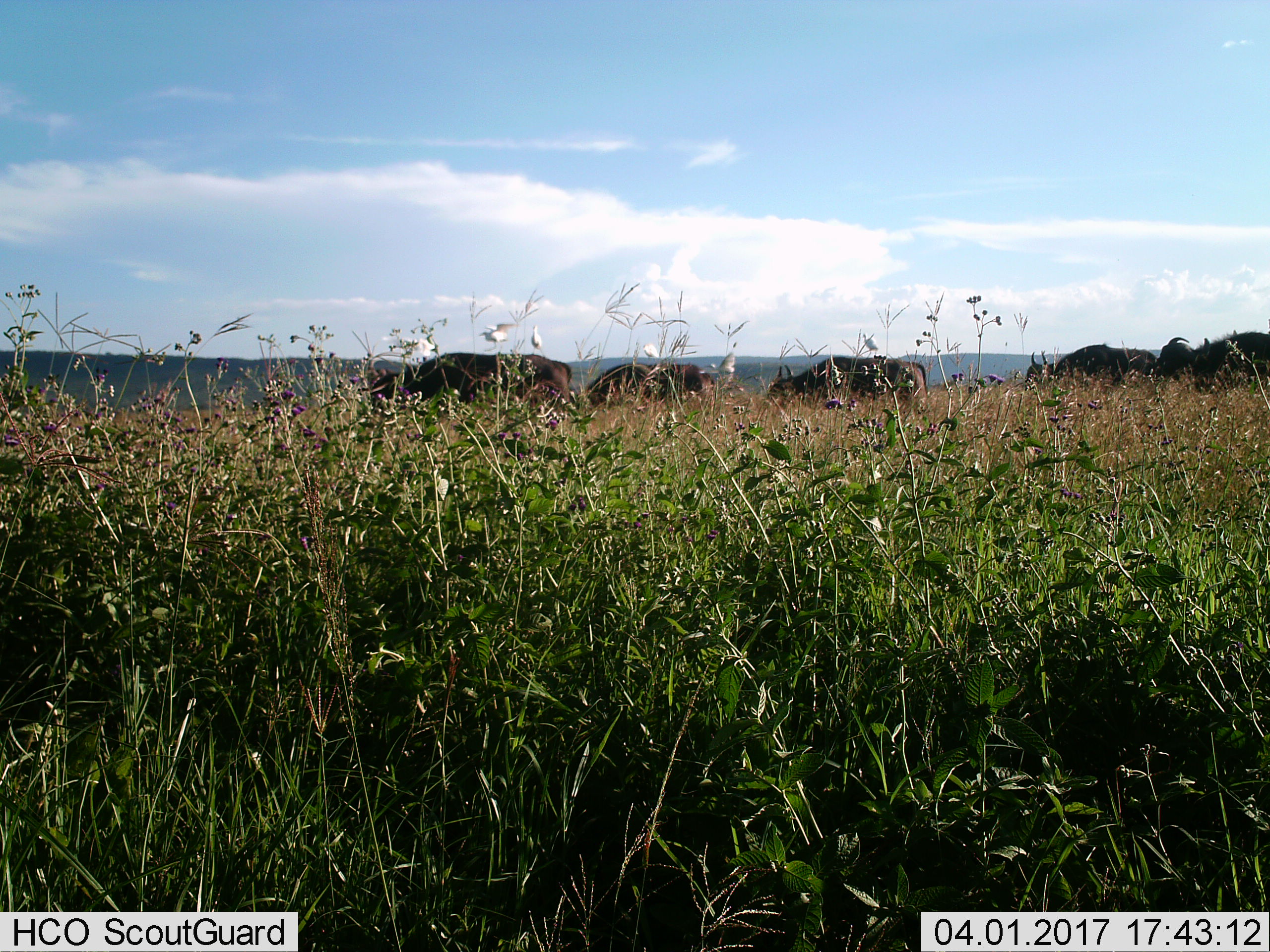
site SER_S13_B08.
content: unidentified animal